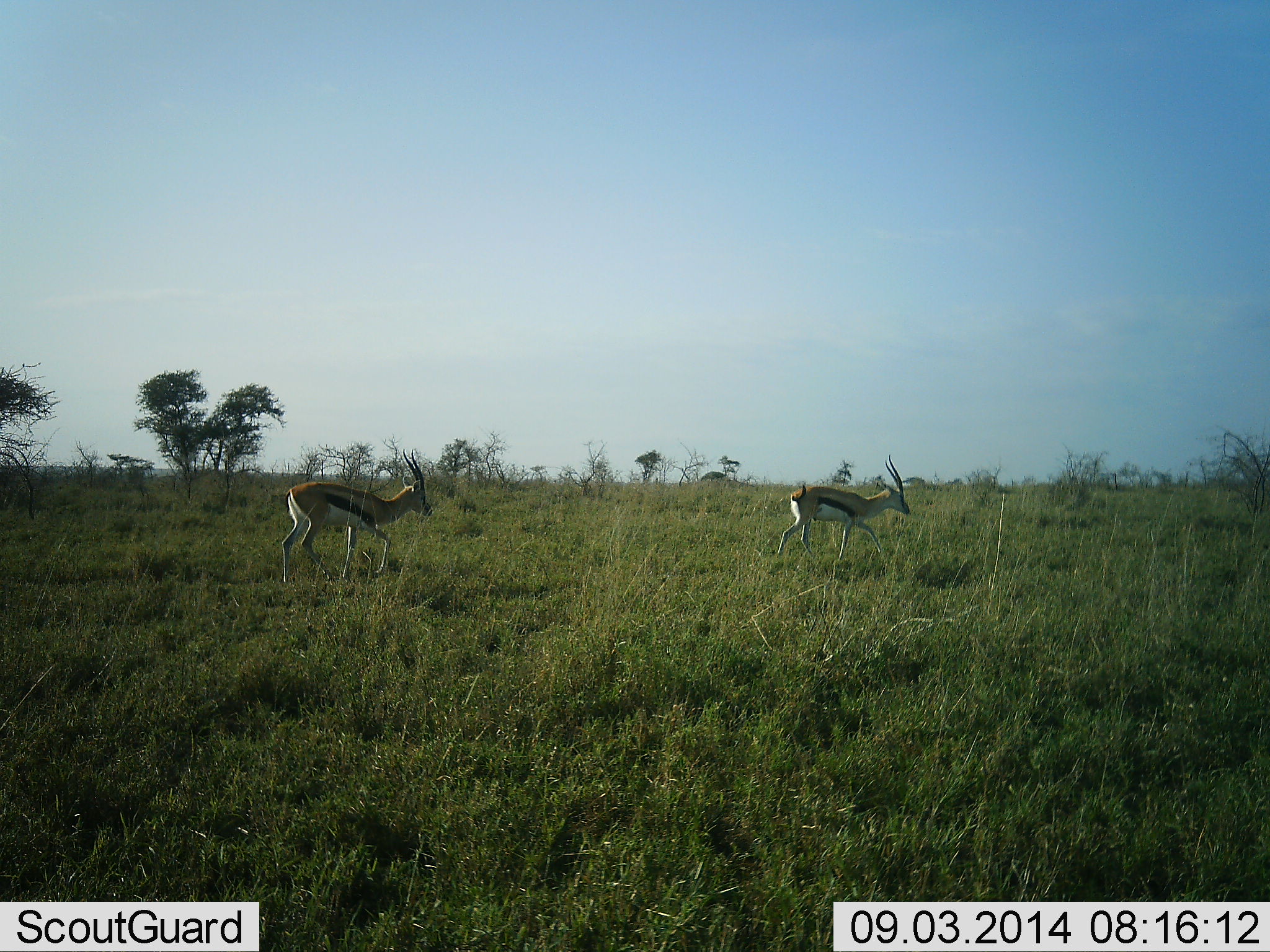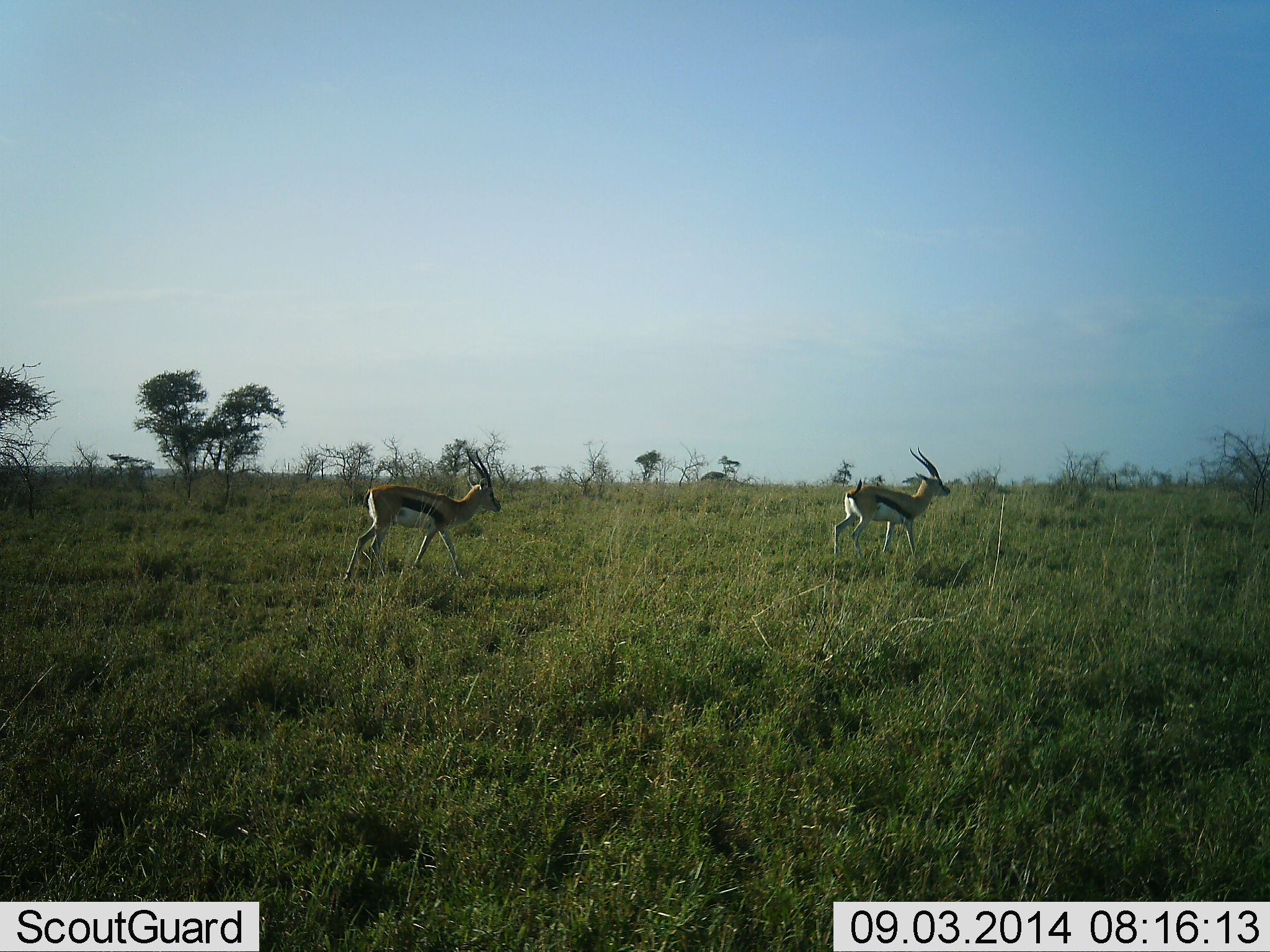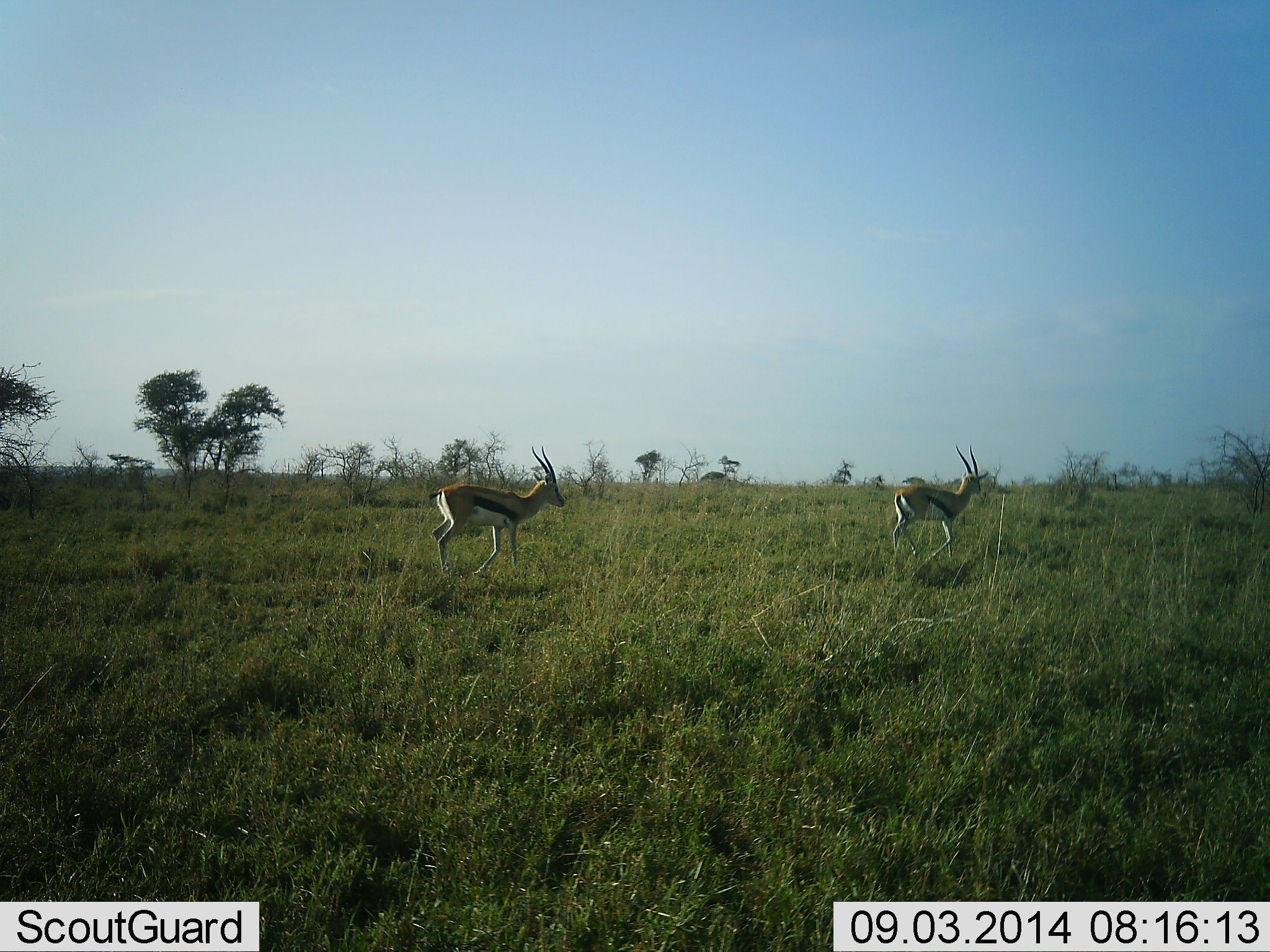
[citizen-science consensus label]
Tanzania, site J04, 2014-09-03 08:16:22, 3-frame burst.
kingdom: Animalia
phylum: Chordata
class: Mammalia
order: Artiodactyla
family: Bovidae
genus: Eudorcas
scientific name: Eudorcas thomsonii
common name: thomson's gazelle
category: gazellethomsons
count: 2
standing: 10%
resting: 0%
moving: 100%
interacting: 0%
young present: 0%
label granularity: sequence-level